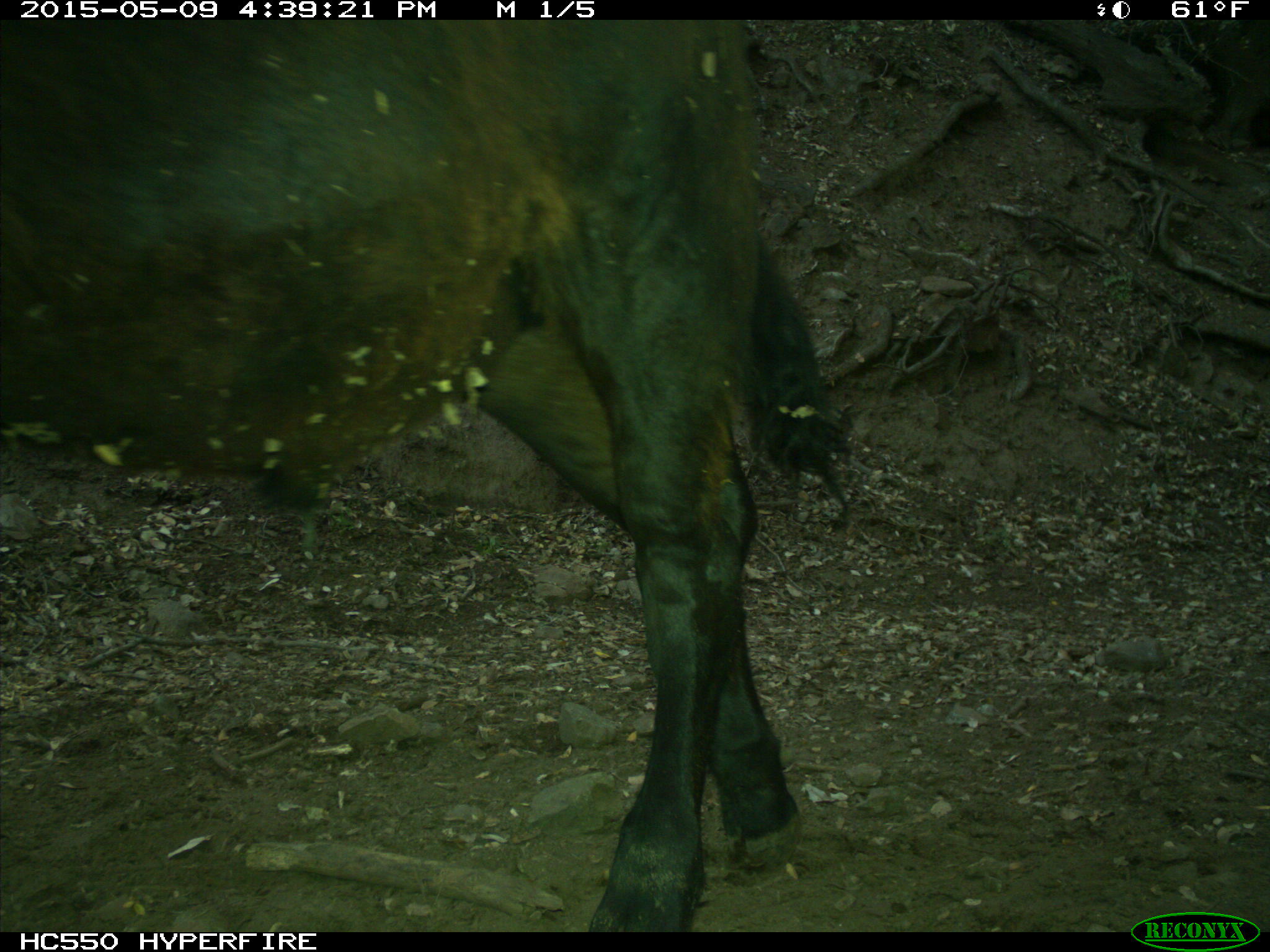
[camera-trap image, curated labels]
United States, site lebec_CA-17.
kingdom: Animalia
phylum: Chordata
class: Mammalia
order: Artiodactyla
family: Bovidae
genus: Bos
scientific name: Bos taurus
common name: domestic cow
Bos taurus (domestic cow).